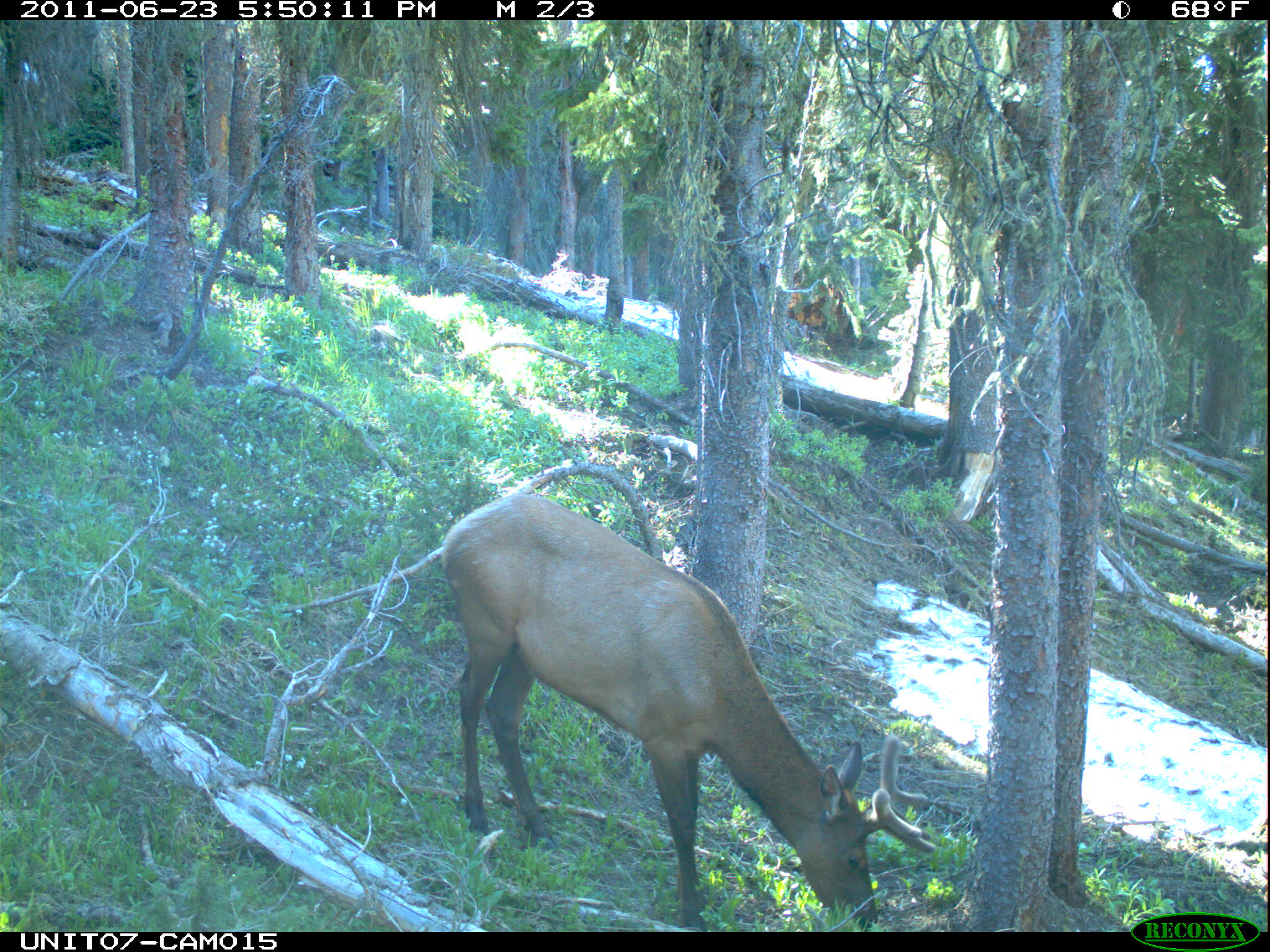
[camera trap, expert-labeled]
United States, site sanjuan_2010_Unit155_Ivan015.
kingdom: Animalia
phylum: Chordata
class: Mammalia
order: Artiodactyla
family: Cervidae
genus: Cervus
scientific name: Cervus elaphus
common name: red deer